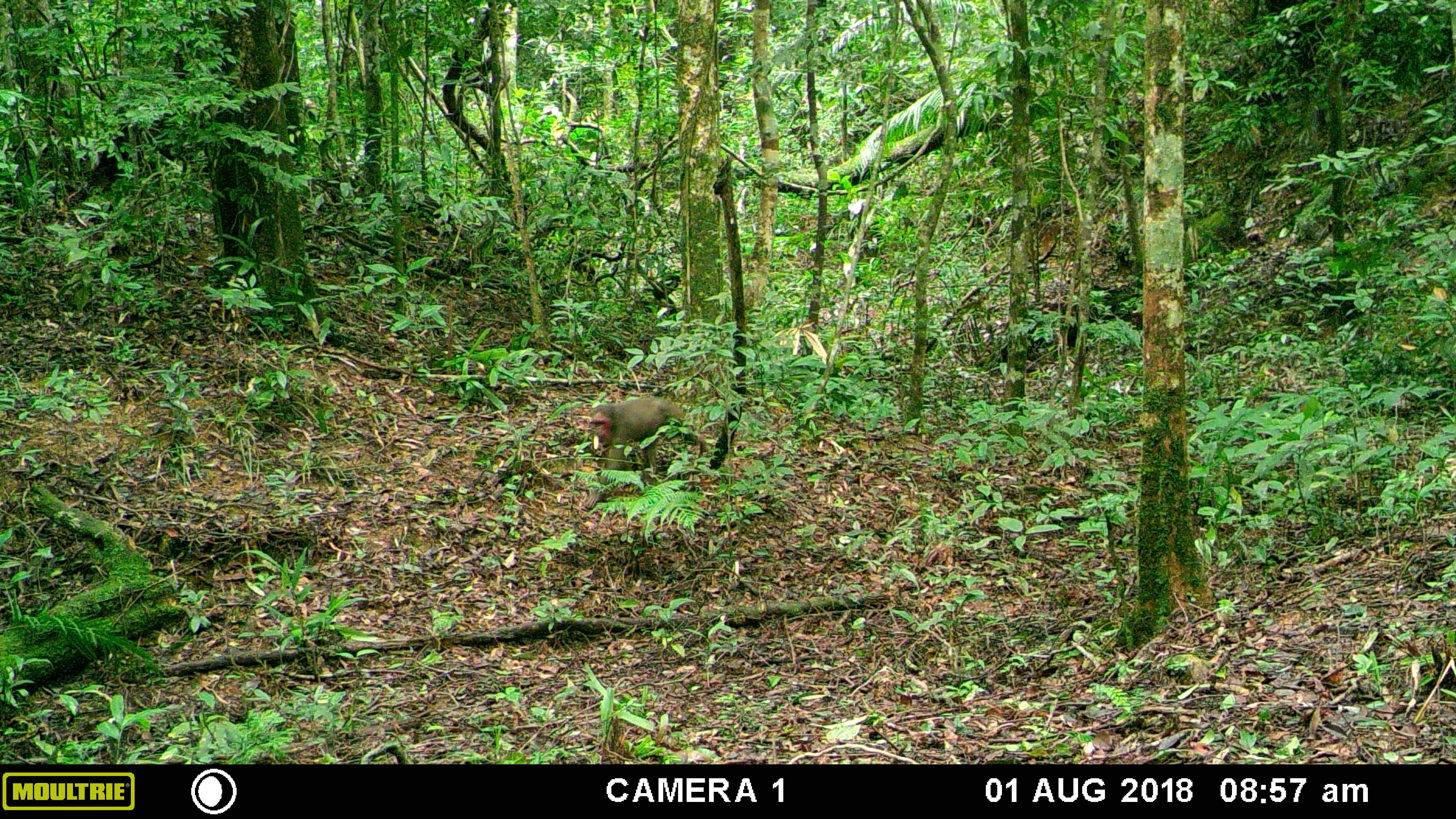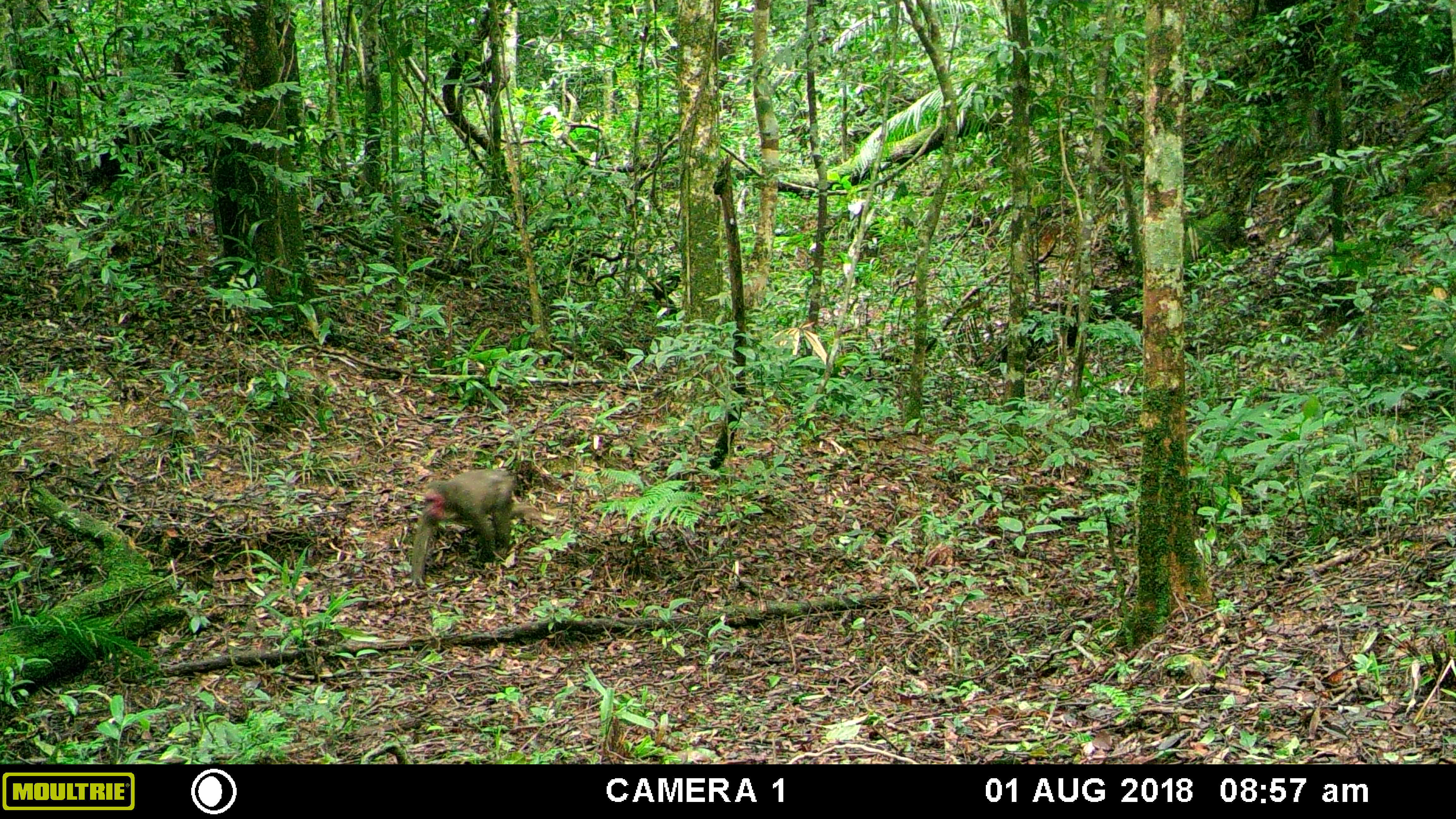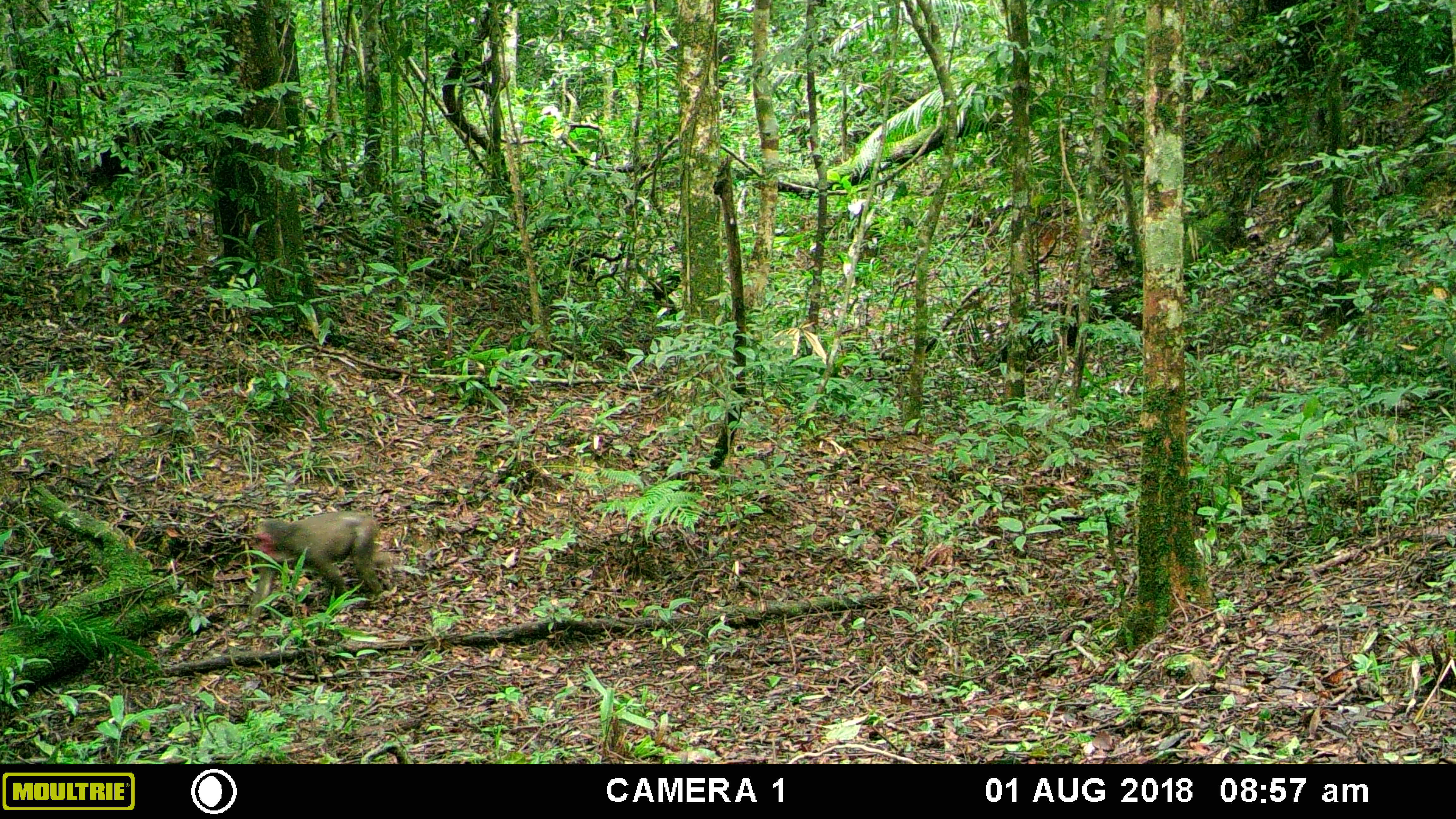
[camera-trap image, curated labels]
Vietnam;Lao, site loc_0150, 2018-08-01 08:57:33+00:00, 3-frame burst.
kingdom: Animalia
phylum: Chordata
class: Mammalia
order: Primates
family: Cercopithecidae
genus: Macaca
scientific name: Macaca arctoides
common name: stump-tailed macaque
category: stump tailed macaque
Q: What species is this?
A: Stump tailed macaque (stump-tailed macaque) (Macaca arctoides).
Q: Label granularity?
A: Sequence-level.